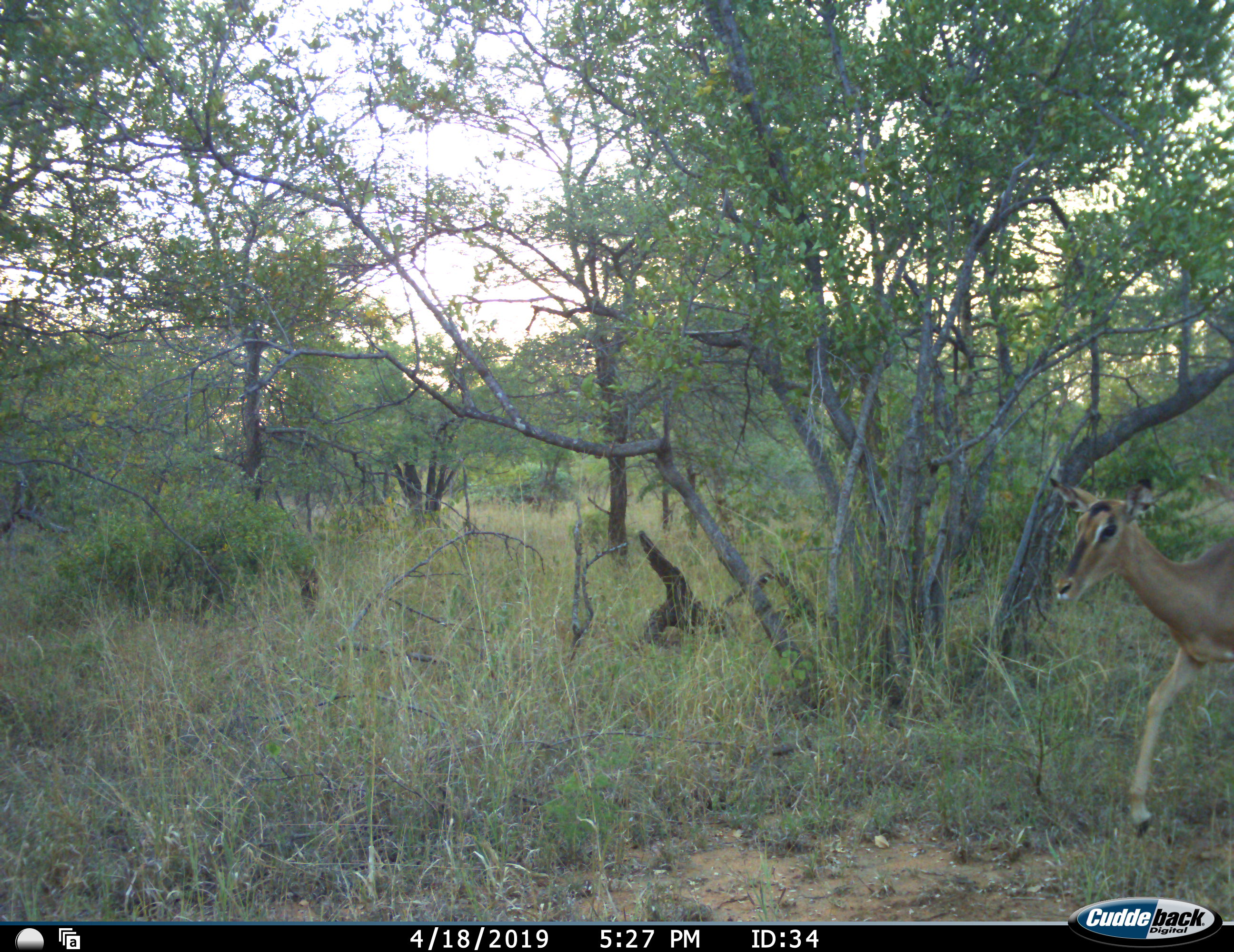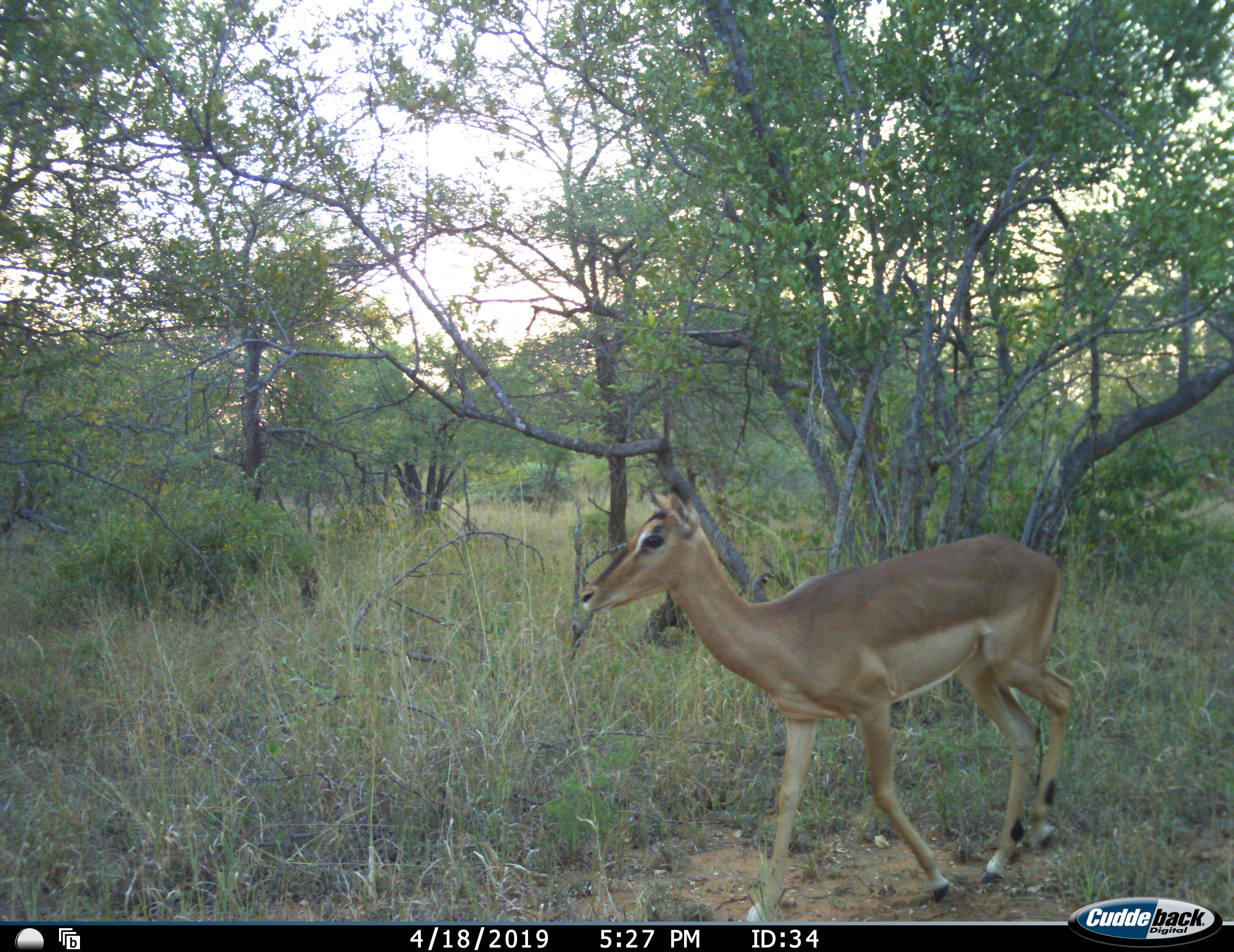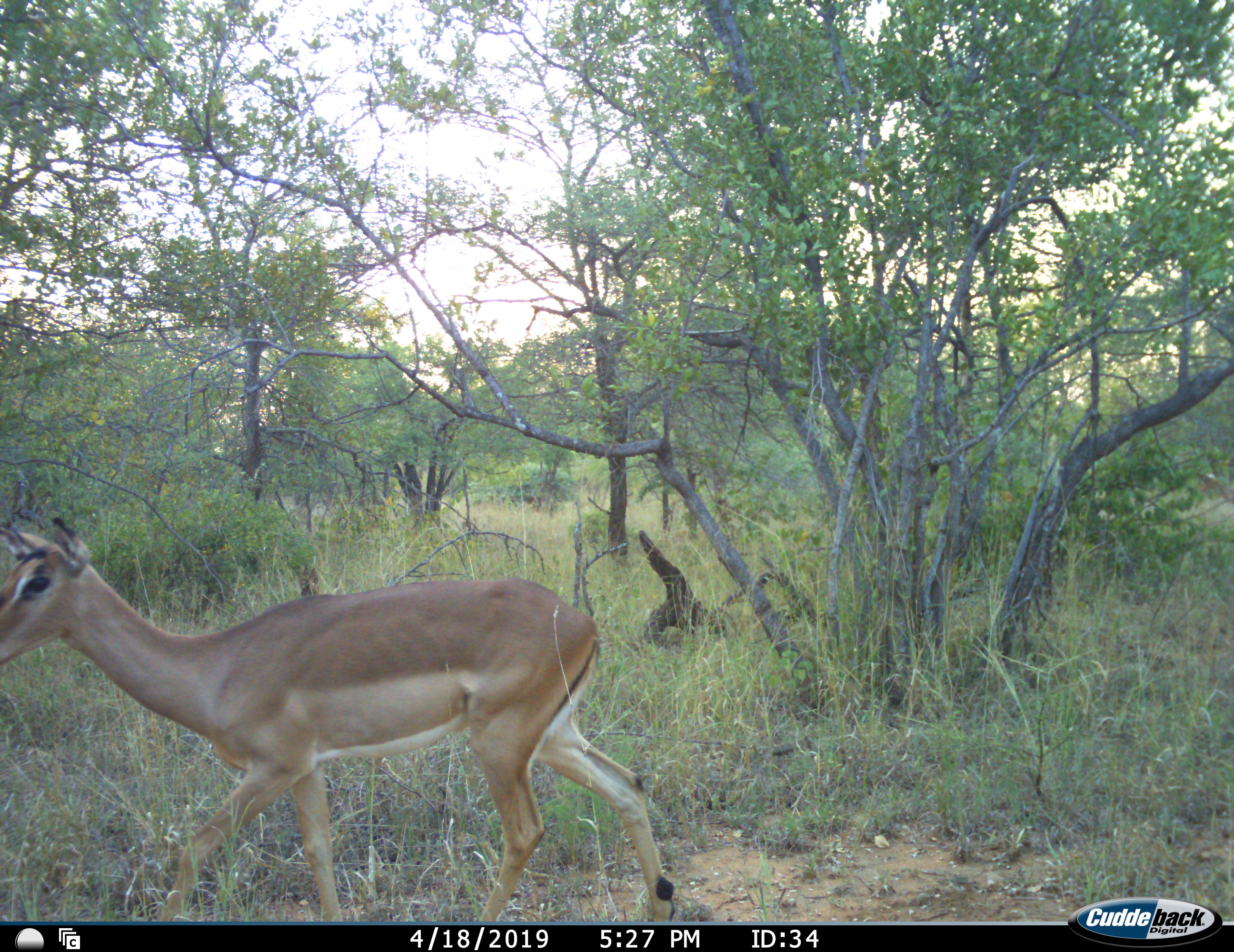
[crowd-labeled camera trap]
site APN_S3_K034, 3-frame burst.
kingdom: Animalia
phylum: Chordata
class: Mammalia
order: Artiodactyla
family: Bovidae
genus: Aepyceros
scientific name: Aepyceros melampus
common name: impala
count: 1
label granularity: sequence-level